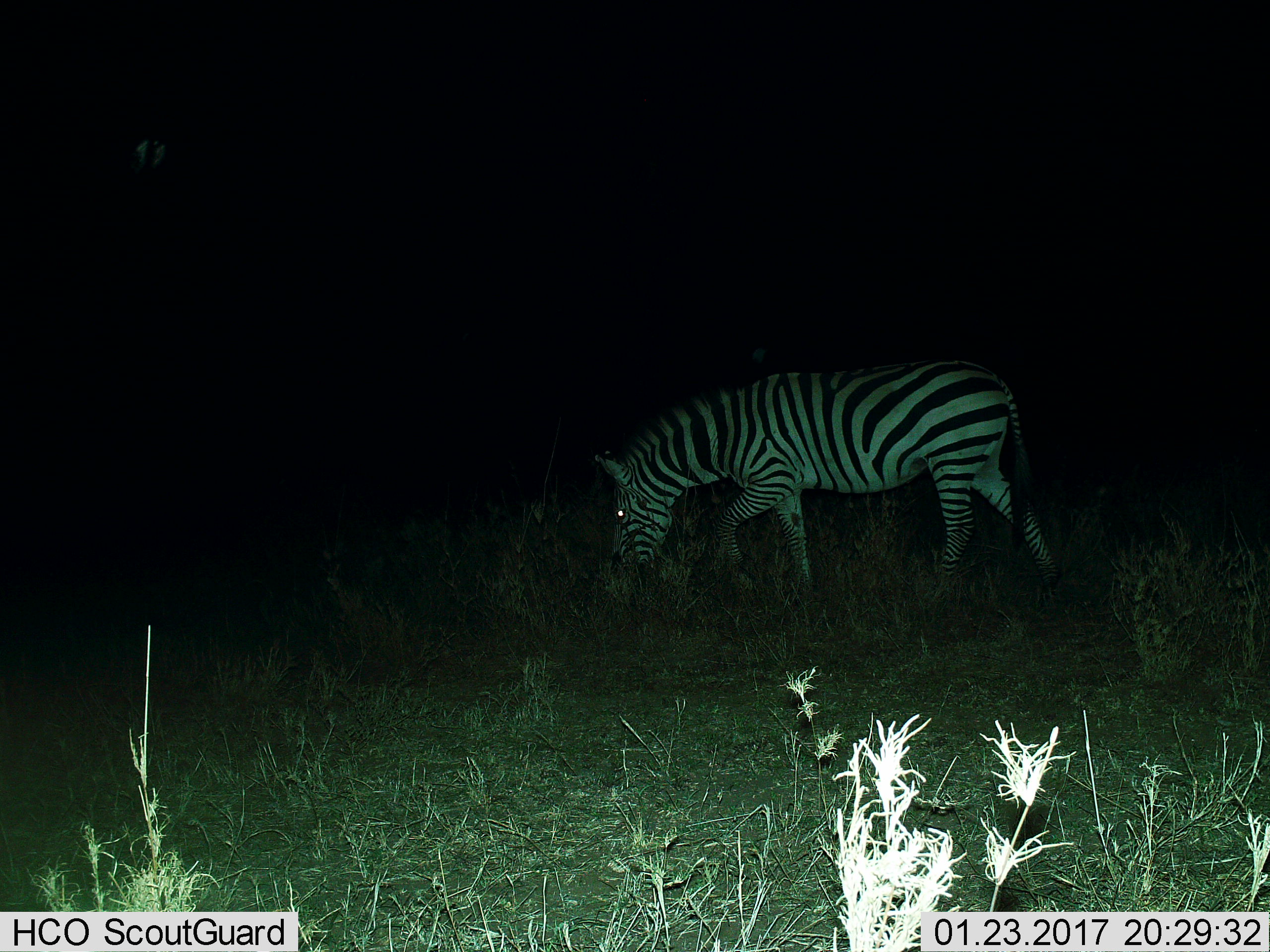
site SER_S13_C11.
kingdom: Animalia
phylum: Chordata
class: Mammalia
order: Perissodactyla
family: Equidae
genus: Equus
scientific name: Equus quagga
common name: plains zebra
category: zebraplains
Zebraplains (plains zebra) (Equus quagga), count 1. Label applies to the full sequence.